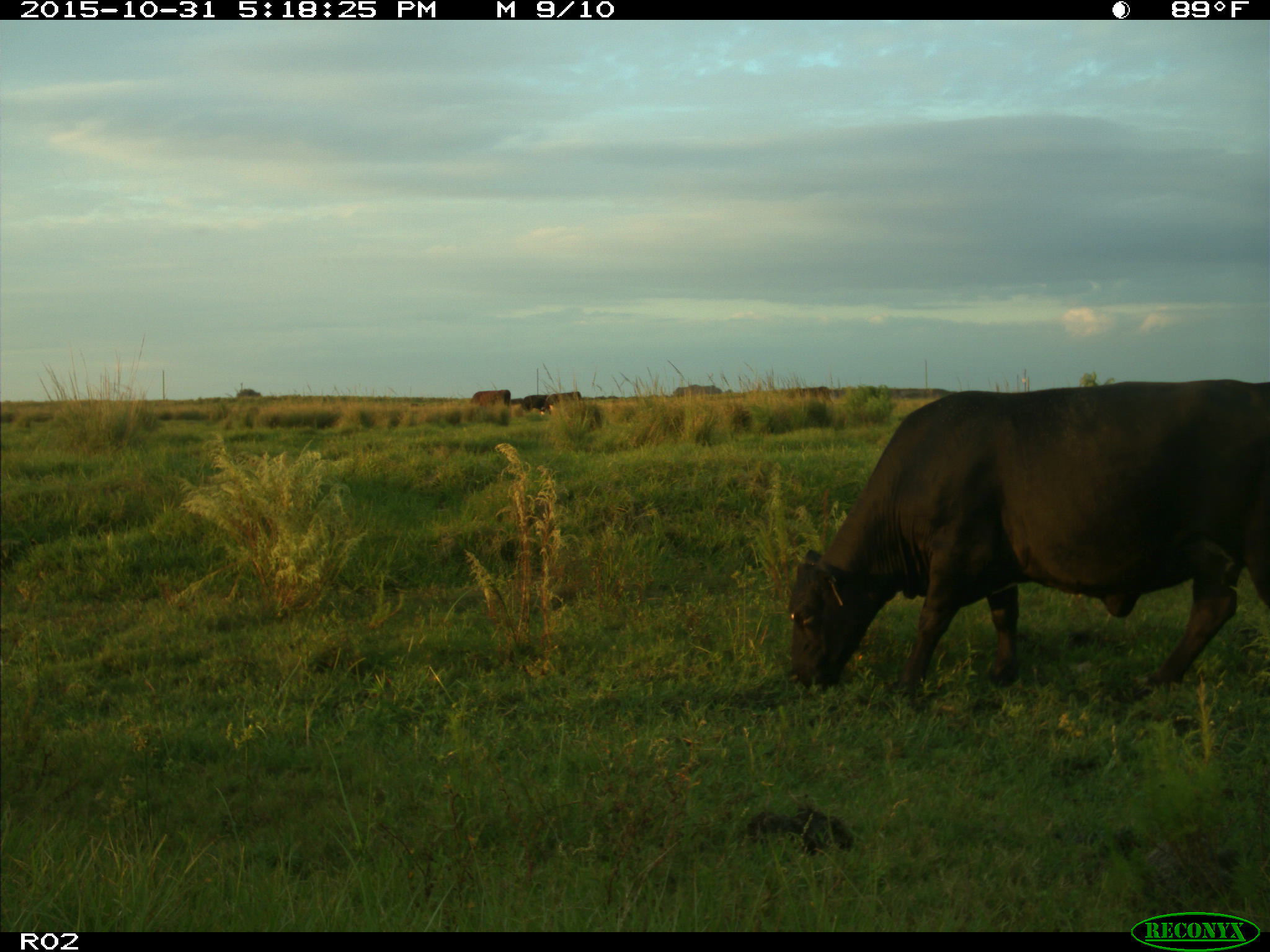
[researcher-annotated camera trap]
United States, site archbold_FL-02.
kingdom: Animalia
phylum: Chordata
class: Mammalia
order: Artiodactyla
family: Bovidae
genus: Bos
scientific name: Bos taurus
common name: domestic cow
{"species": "Bos taurus (domestic cow)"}